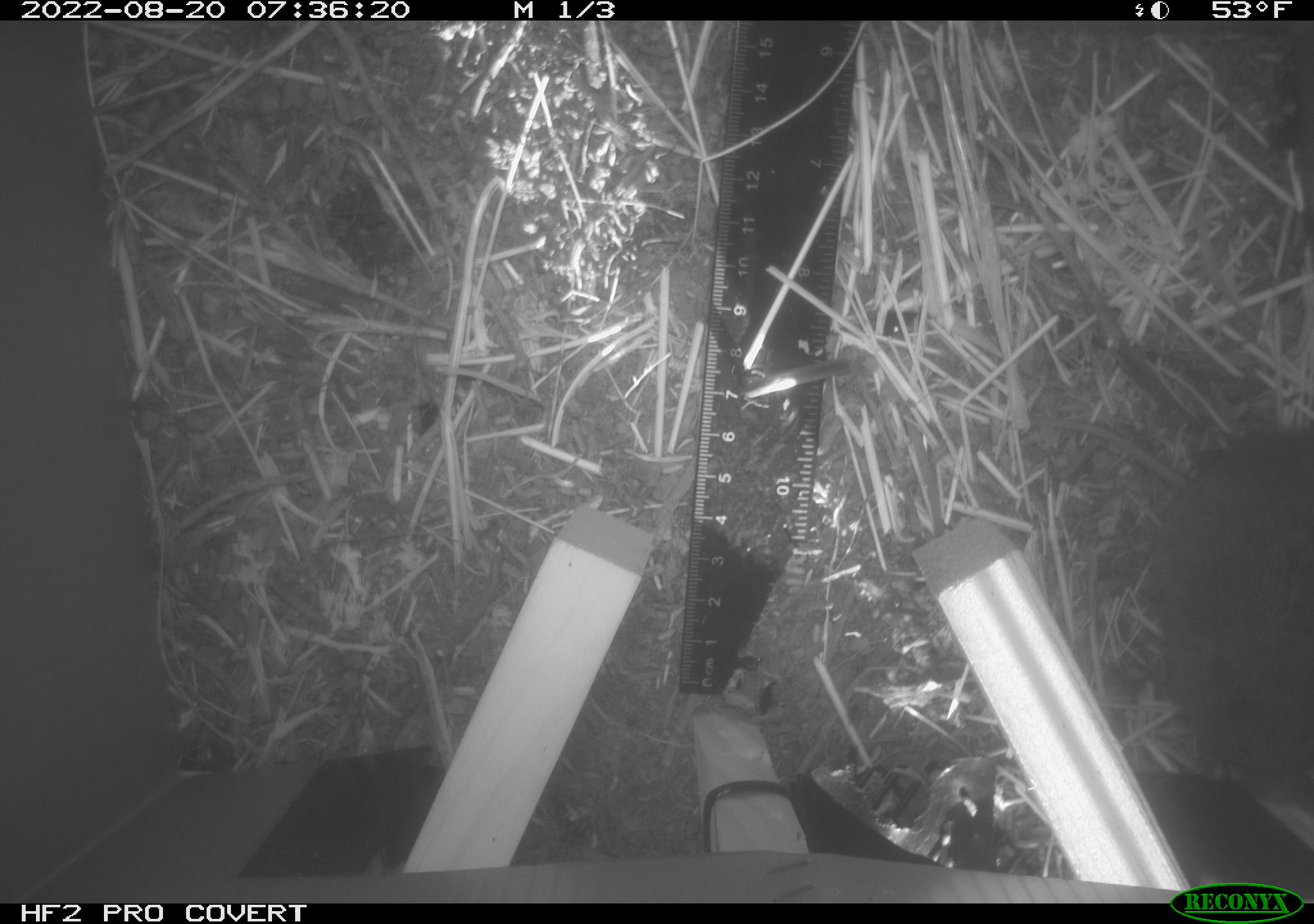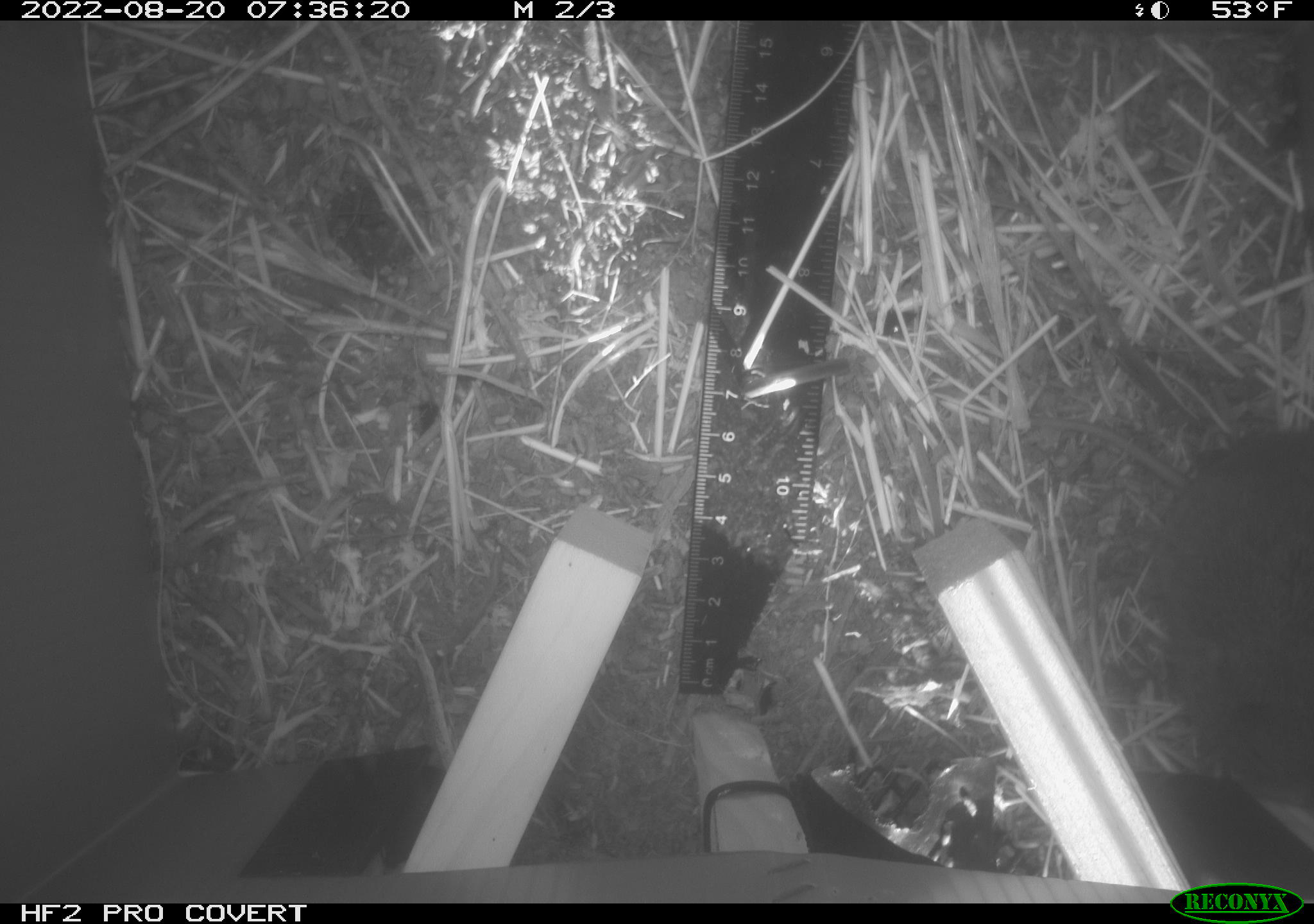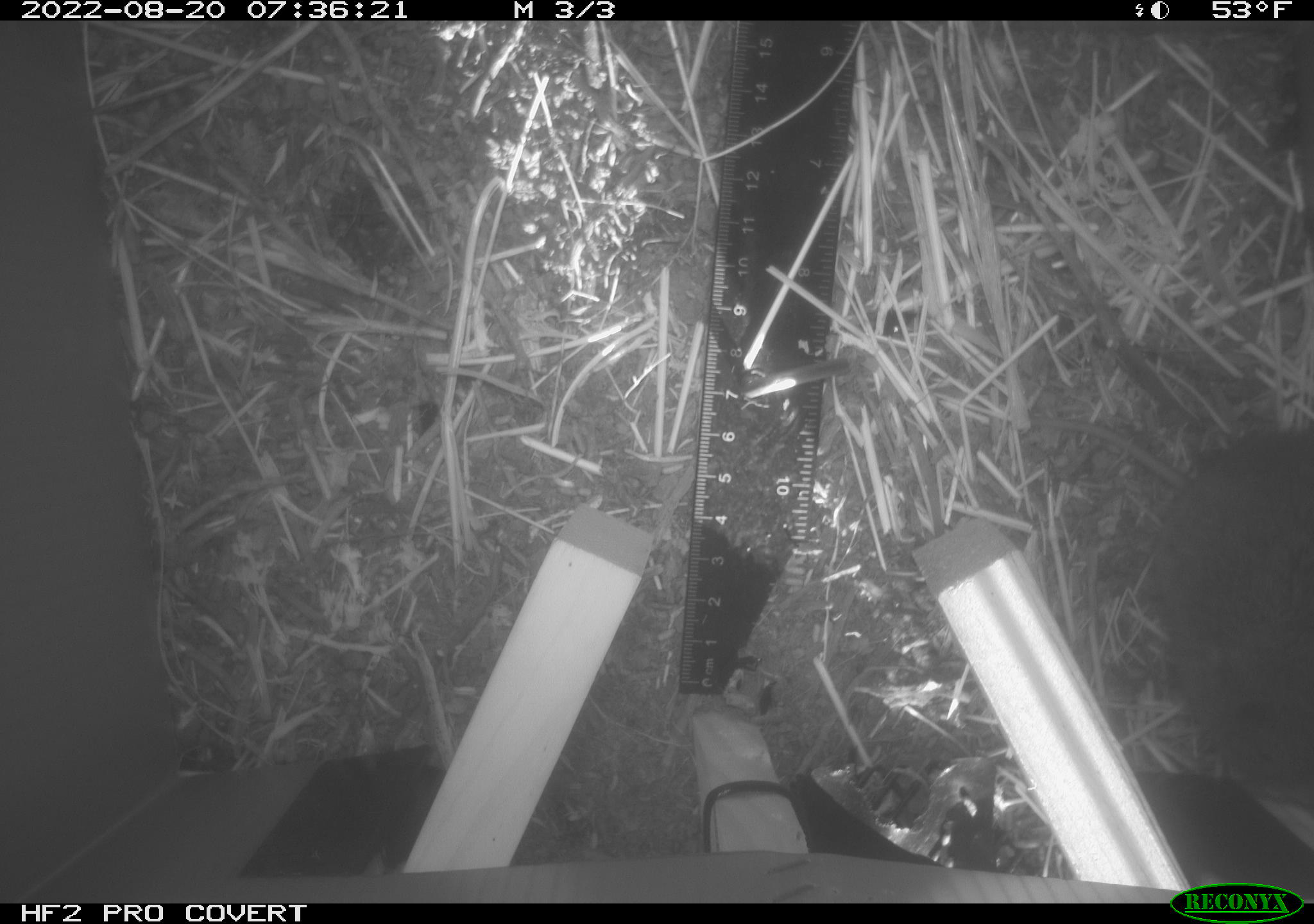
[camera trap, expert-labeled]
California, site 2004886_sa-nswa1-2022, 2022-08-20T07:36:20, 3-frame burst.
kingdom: Animalia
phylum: Chordata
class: Mammalia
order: Rodentia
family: Cricetidae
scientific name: Cricetidae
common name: hamsters, voles, lemmings, and allies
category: cricetidae family